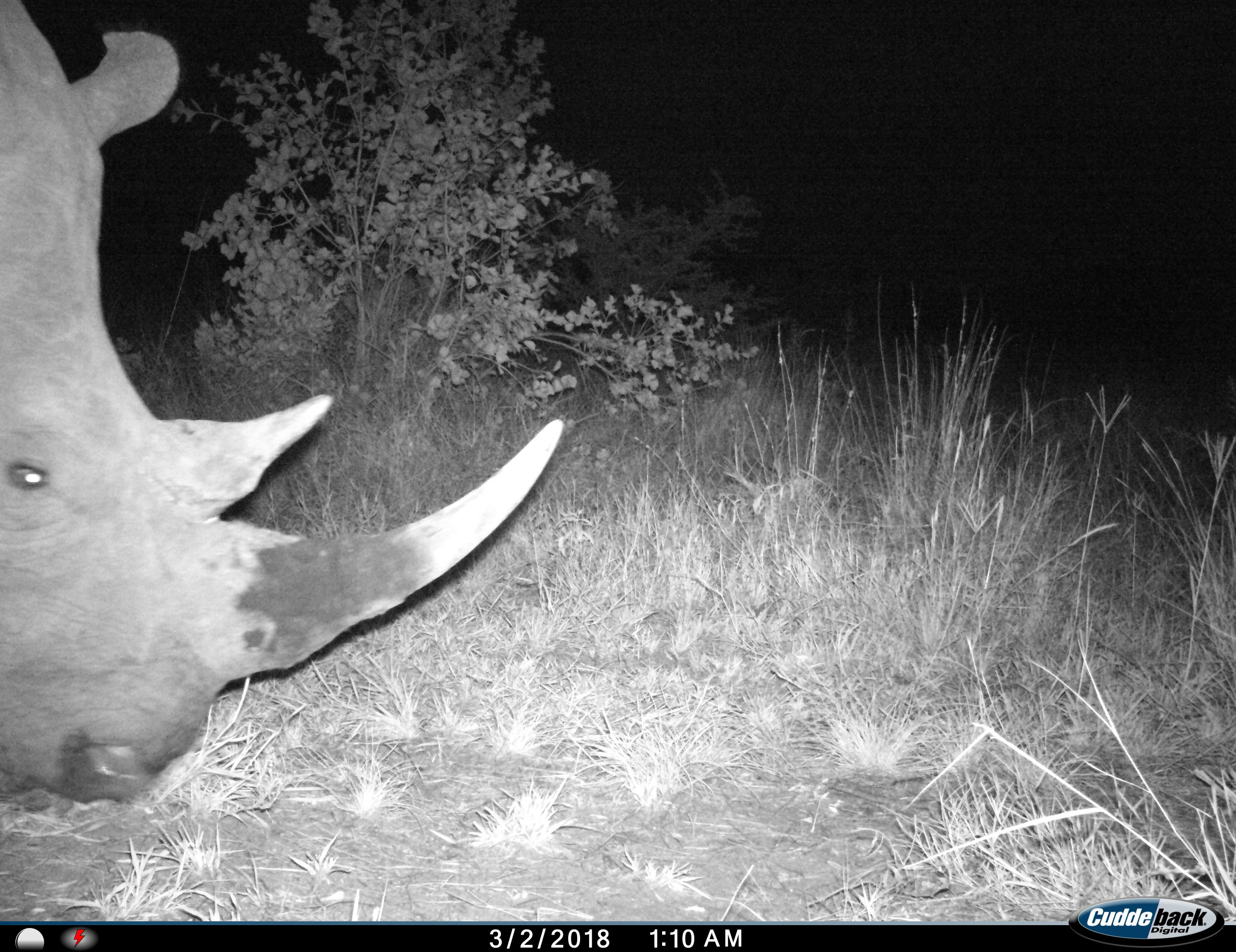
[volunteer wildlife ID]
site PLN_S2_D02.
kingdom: Animalia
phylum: Chordata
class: Mammalia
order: Perissodactyla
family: Rhinocerotidae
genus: Ceratotherium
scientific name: Ceratotherium simum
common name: white rhinoceros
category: rhinoceroswhite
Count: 1.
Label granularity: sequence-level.